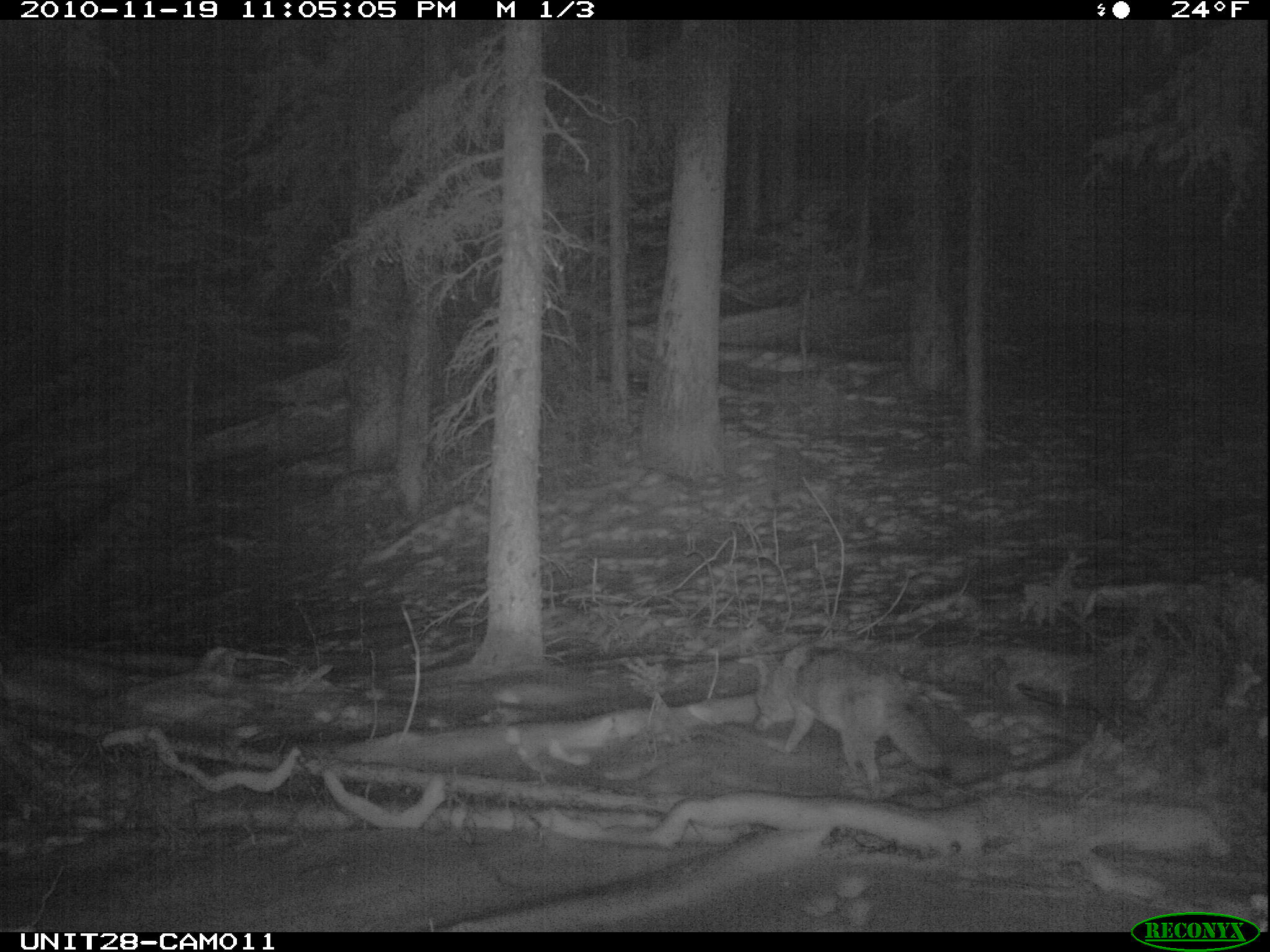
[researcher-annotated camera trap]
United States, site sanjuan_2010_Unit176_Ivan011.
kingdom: Animalia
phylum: Chordata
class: Mammalia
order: Carnivora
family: Canidae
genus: Canis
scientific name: Canis latrans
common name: coyote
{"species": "Canis latrans (coyote)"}